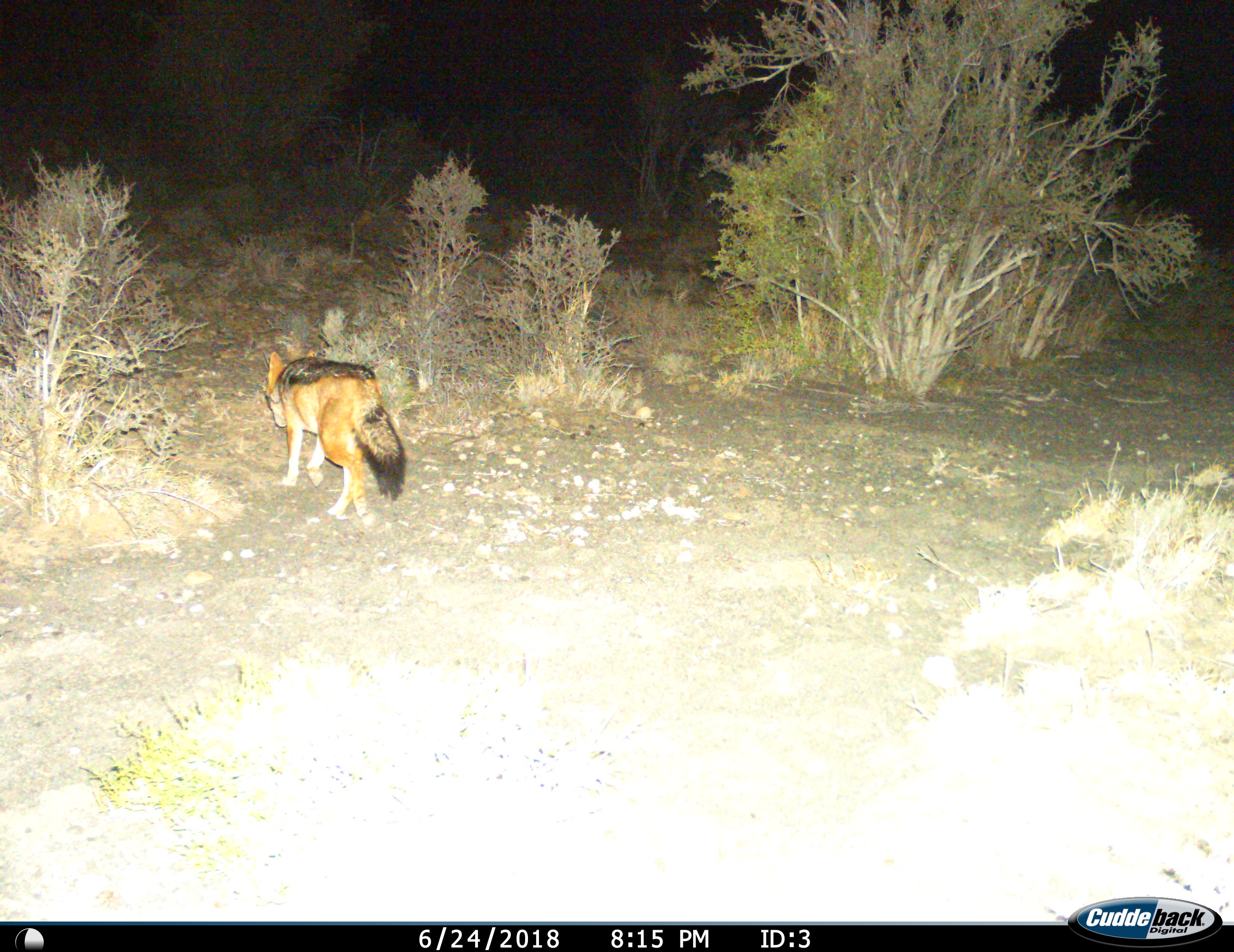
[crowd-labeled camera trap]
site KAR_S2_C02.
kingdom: Animalia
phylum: Chordata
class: Mammalia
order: Carnivora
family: Canidae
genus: Lupulella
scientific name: Lupulella mesomelas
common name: black-backed jackal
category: jackalblackbacked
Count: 1.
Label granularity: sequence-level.